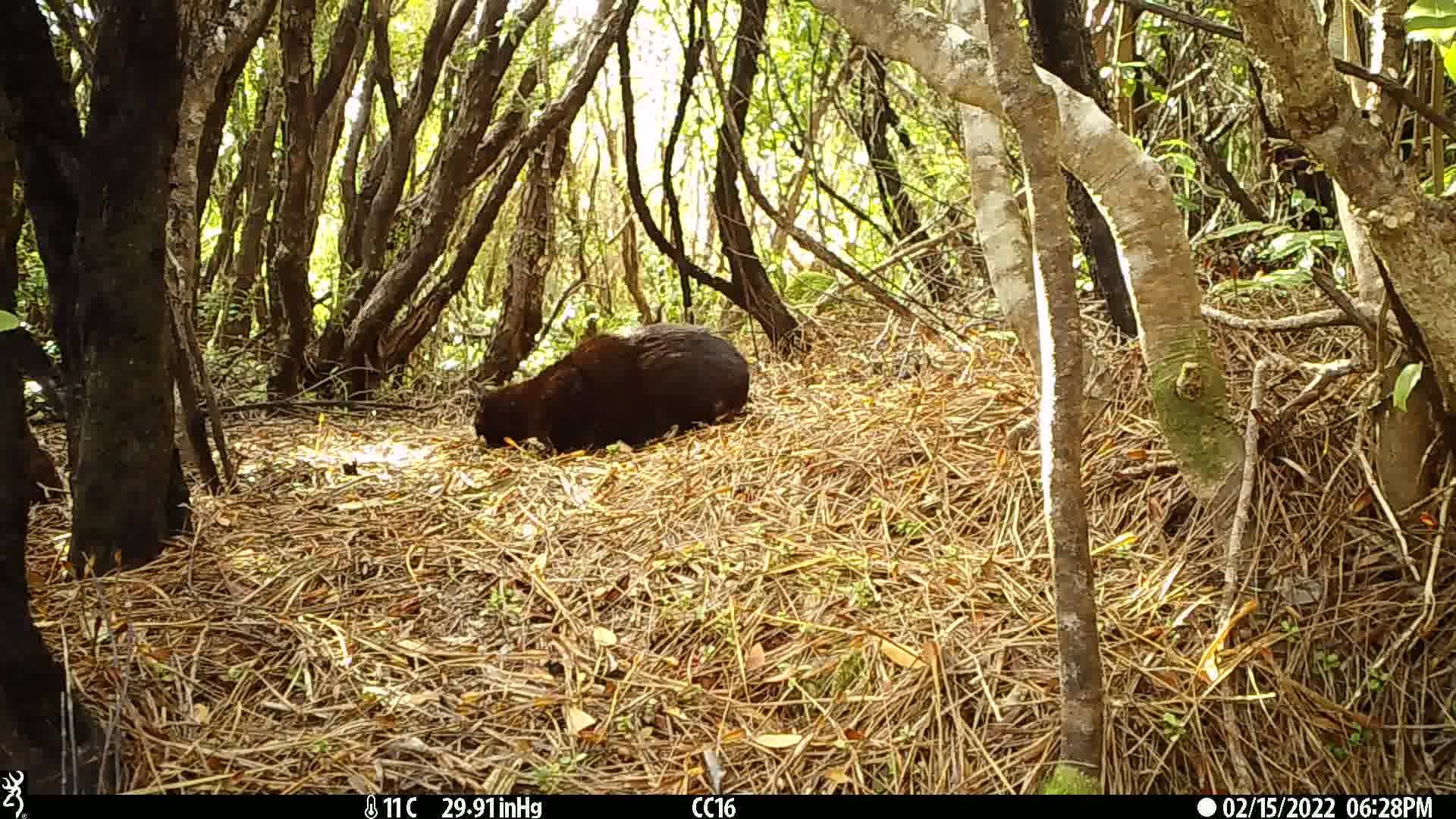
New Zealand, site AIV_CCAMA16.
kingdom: Animalia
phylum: Chordata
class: Mammalia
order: Carnivora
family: Felidae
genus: Felis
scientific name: Felis catus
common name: domestic cat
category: cat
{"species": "cat (domestic cat) (Felis catus)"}